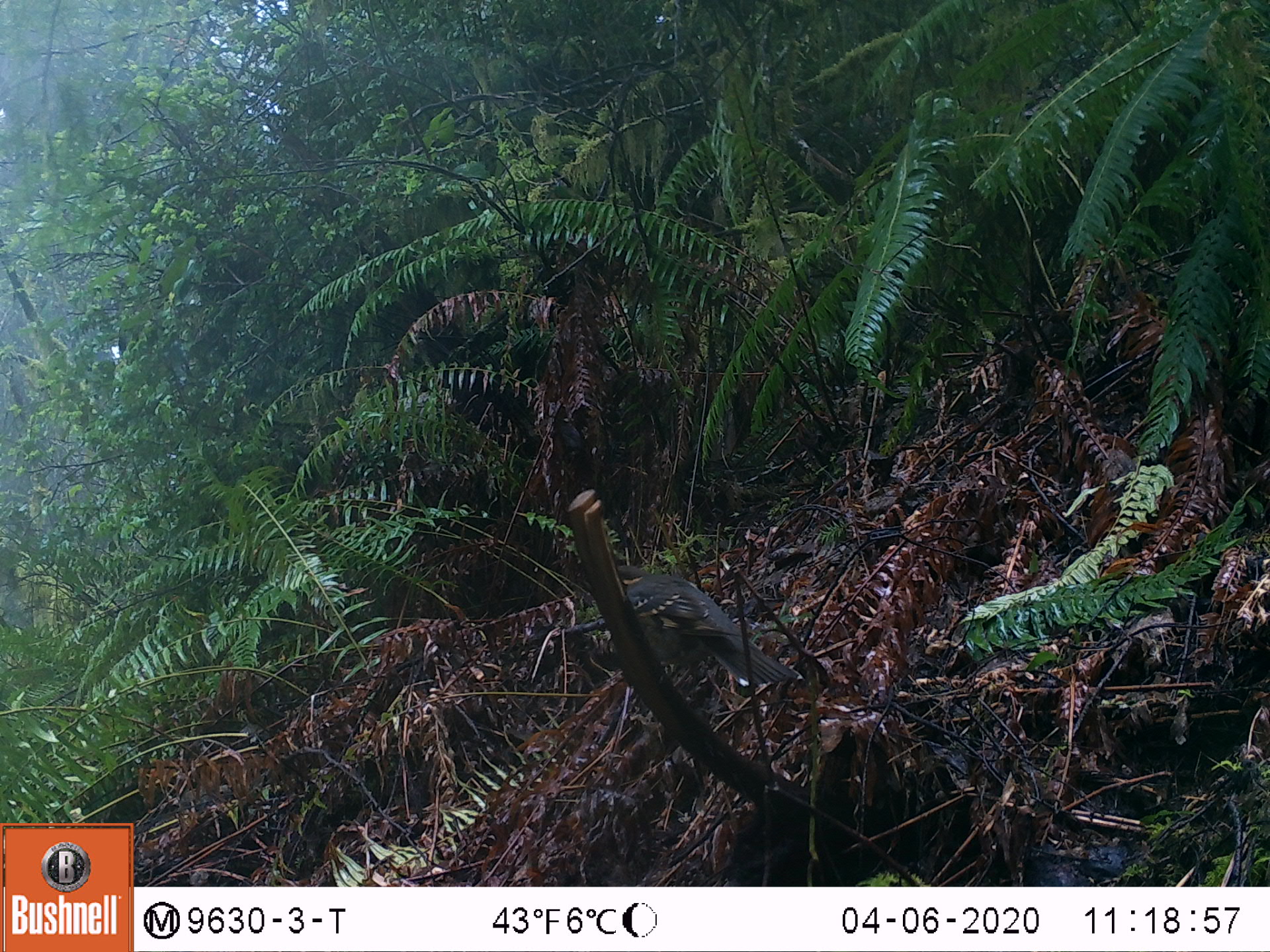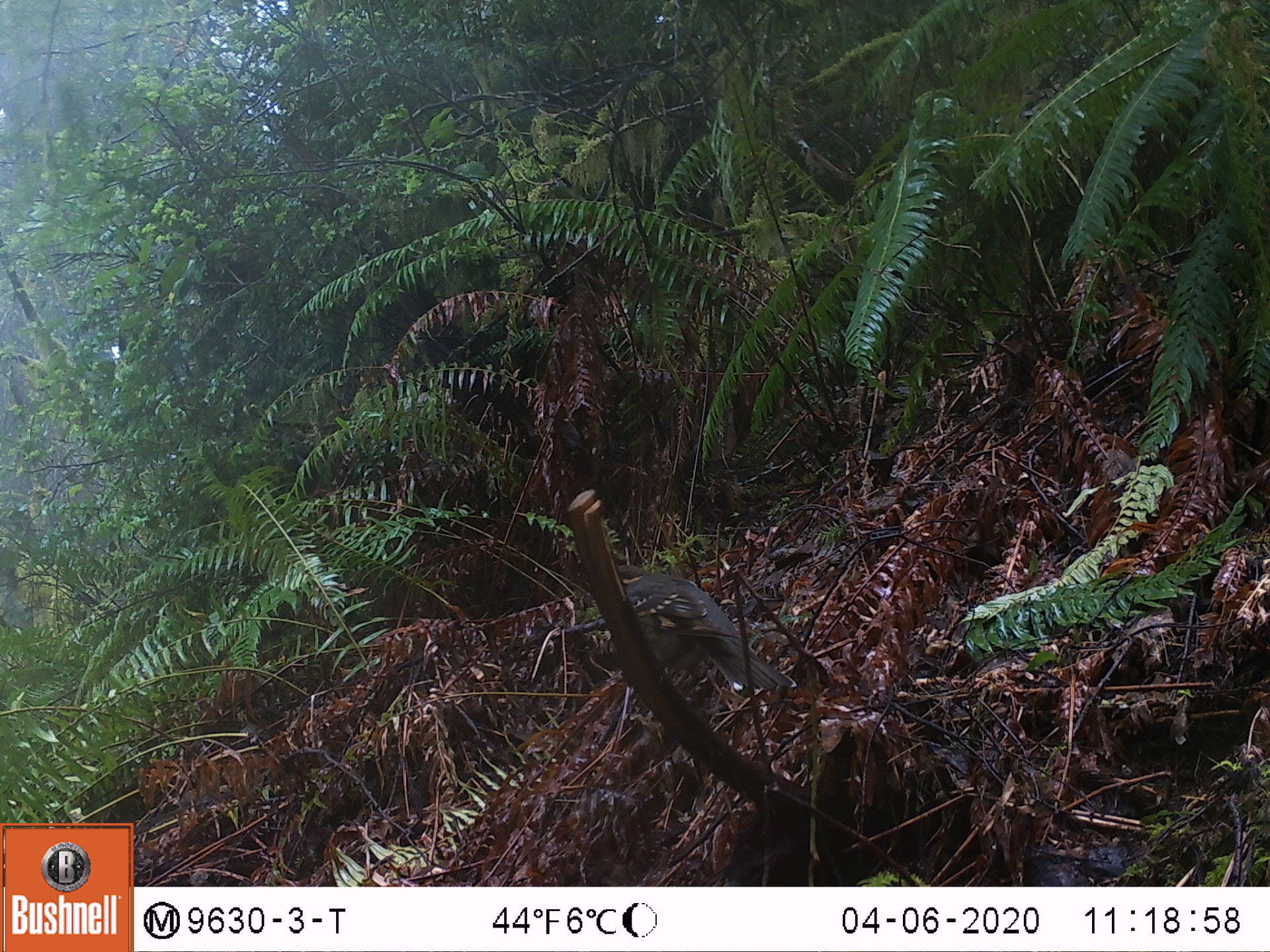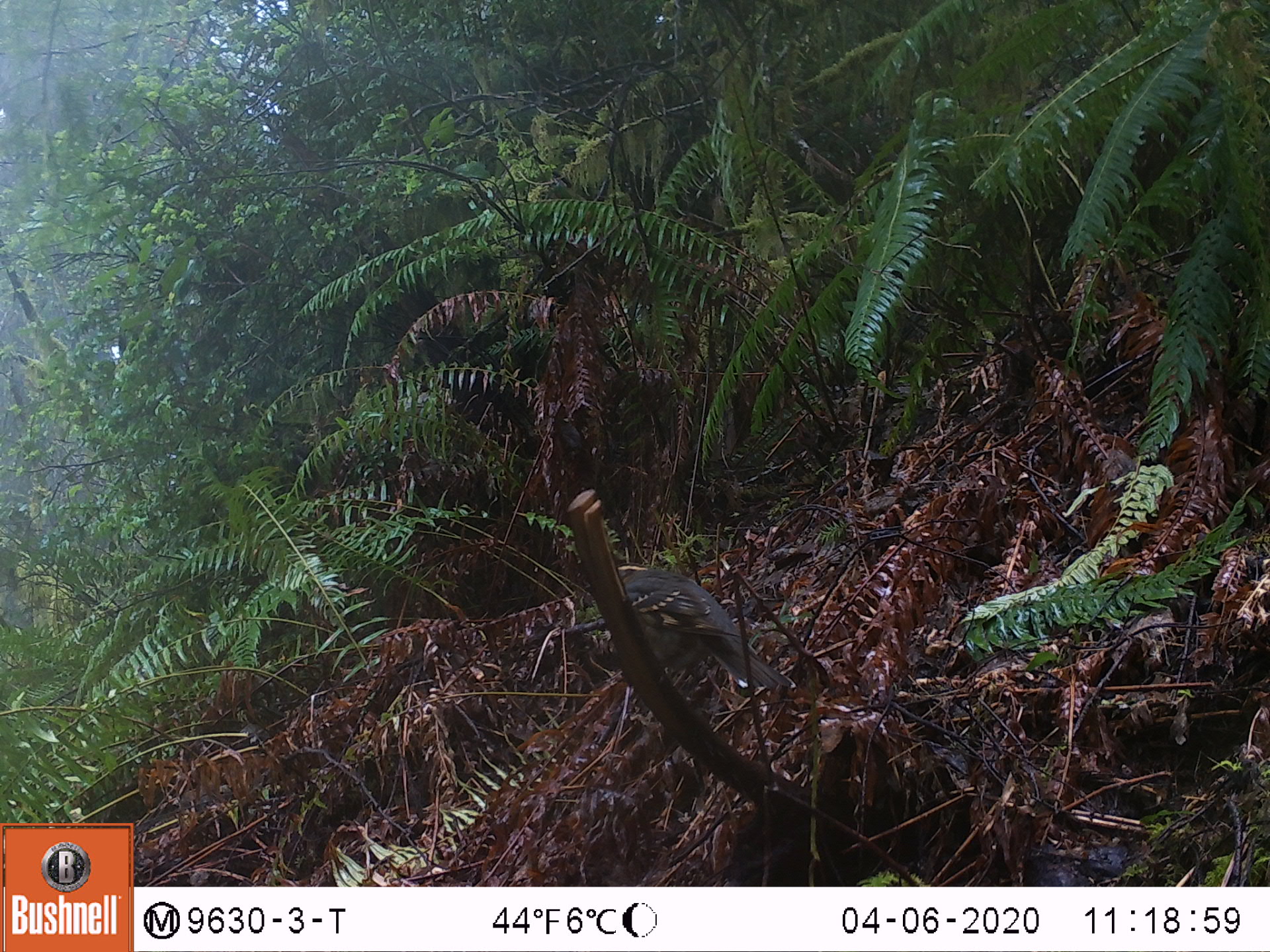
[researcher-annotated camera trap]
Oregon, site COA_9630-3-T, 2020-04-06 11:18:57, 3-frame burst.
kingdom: Animalia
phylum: Chordata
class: Aves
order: Passeriformes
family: Turdidae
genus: Ixoreus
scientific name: Ixoreus naevius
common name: varied thrush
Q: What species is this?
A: Varied thrush (Ixoreus naevius).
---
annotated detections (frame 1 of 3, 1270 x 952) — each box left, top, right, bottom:
varied thrush: 613, 556, 795, 690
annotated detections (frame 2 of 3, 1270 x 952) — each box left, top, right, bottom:
varied thrush: 616, 560, 784, 693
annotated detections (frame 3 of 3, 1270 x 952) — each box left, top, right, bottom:
varied thrush: 623, 559, 784, 693